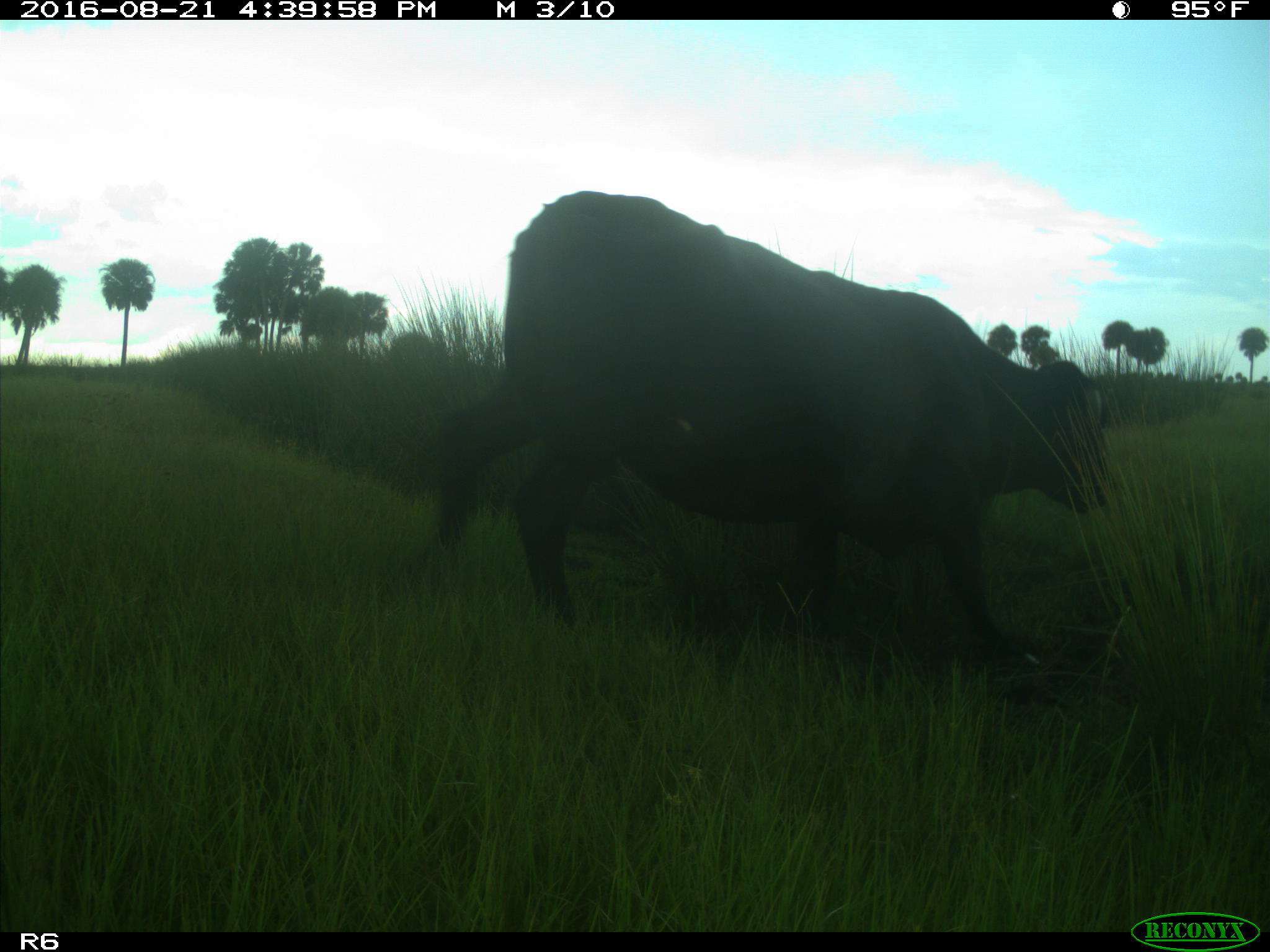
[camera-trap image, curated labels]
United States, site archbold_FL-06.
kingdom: Animalia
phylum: Chordata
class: Mammalia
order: Artiodactyla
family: Bovidae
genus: Bos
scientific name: Bos taurus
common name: domestic cow